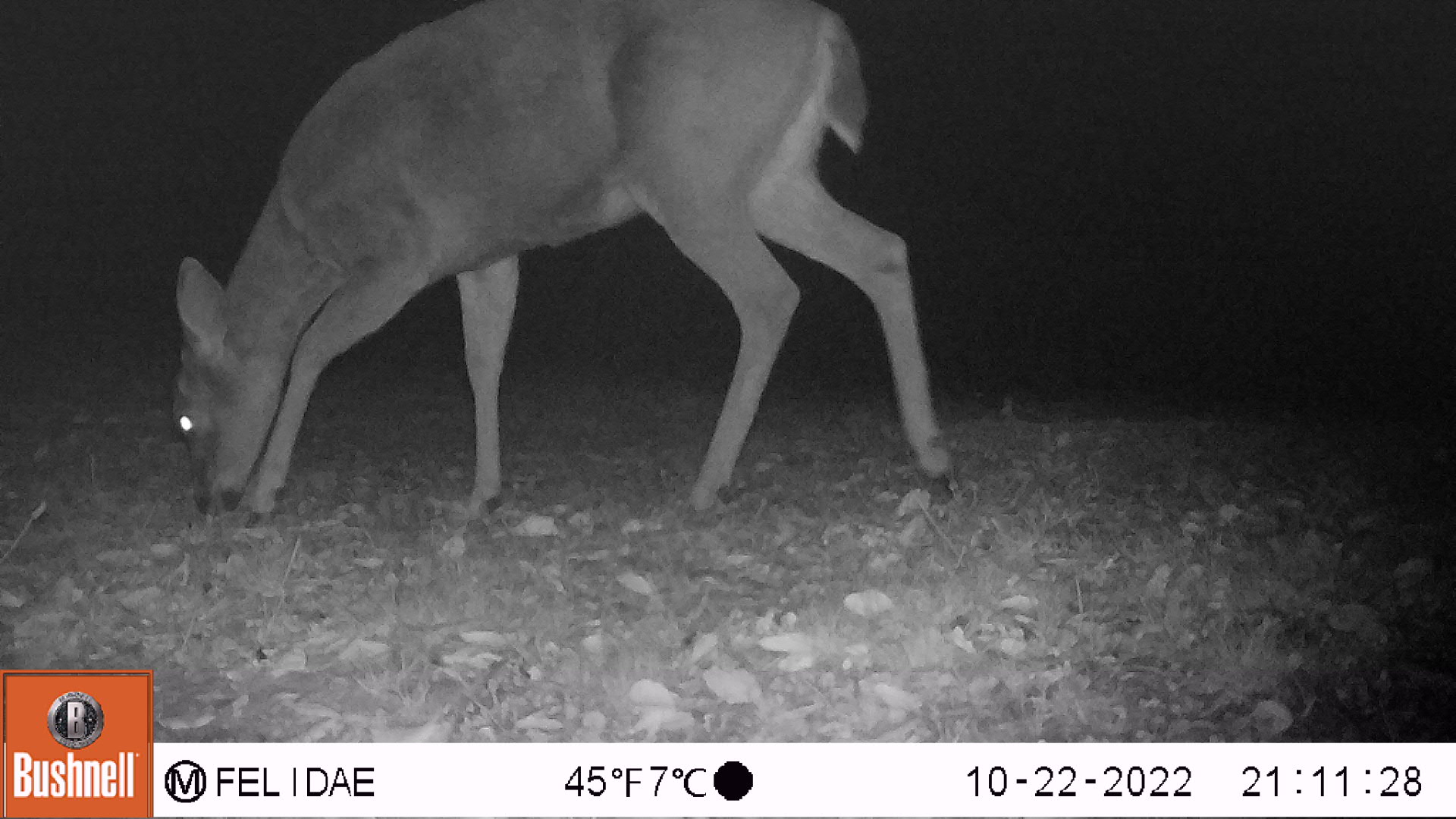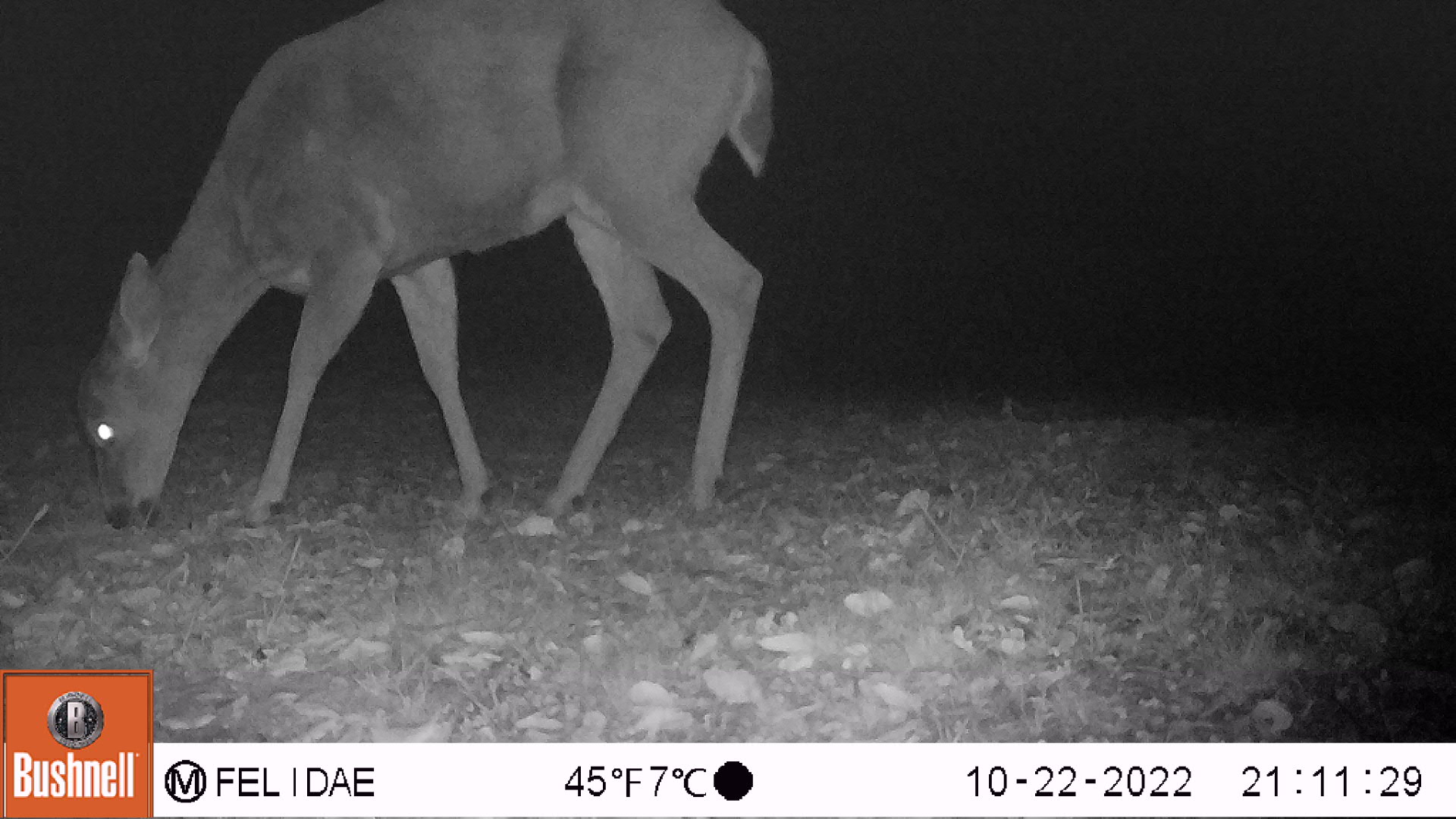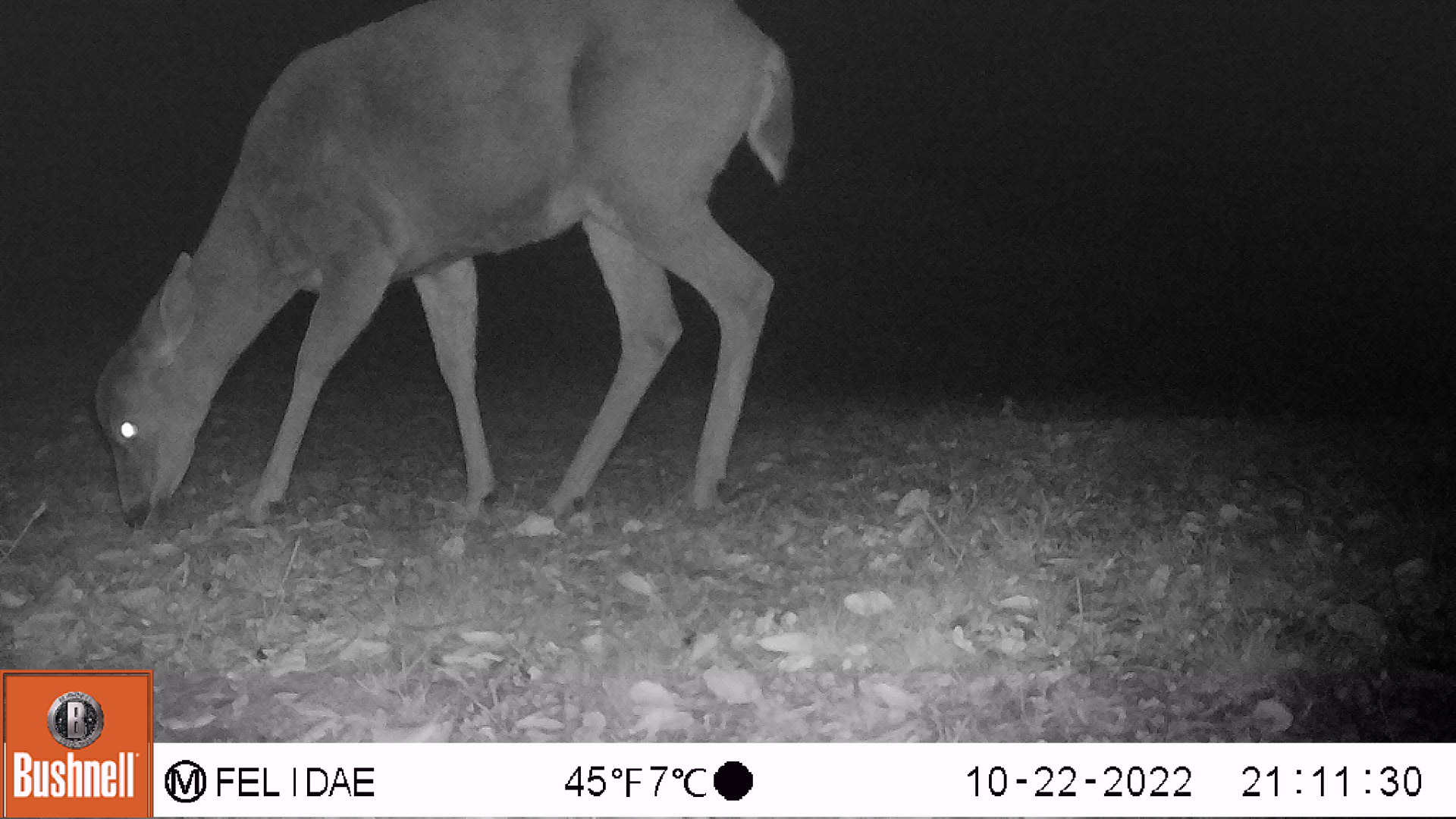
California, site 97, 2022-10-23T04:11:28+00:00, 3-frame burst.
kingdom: Animalia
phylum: Chordata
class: Mammalia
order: Artiodactyla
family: Cervidae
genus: Odocoileus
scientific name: Odocoileus hemionus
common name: mule deer